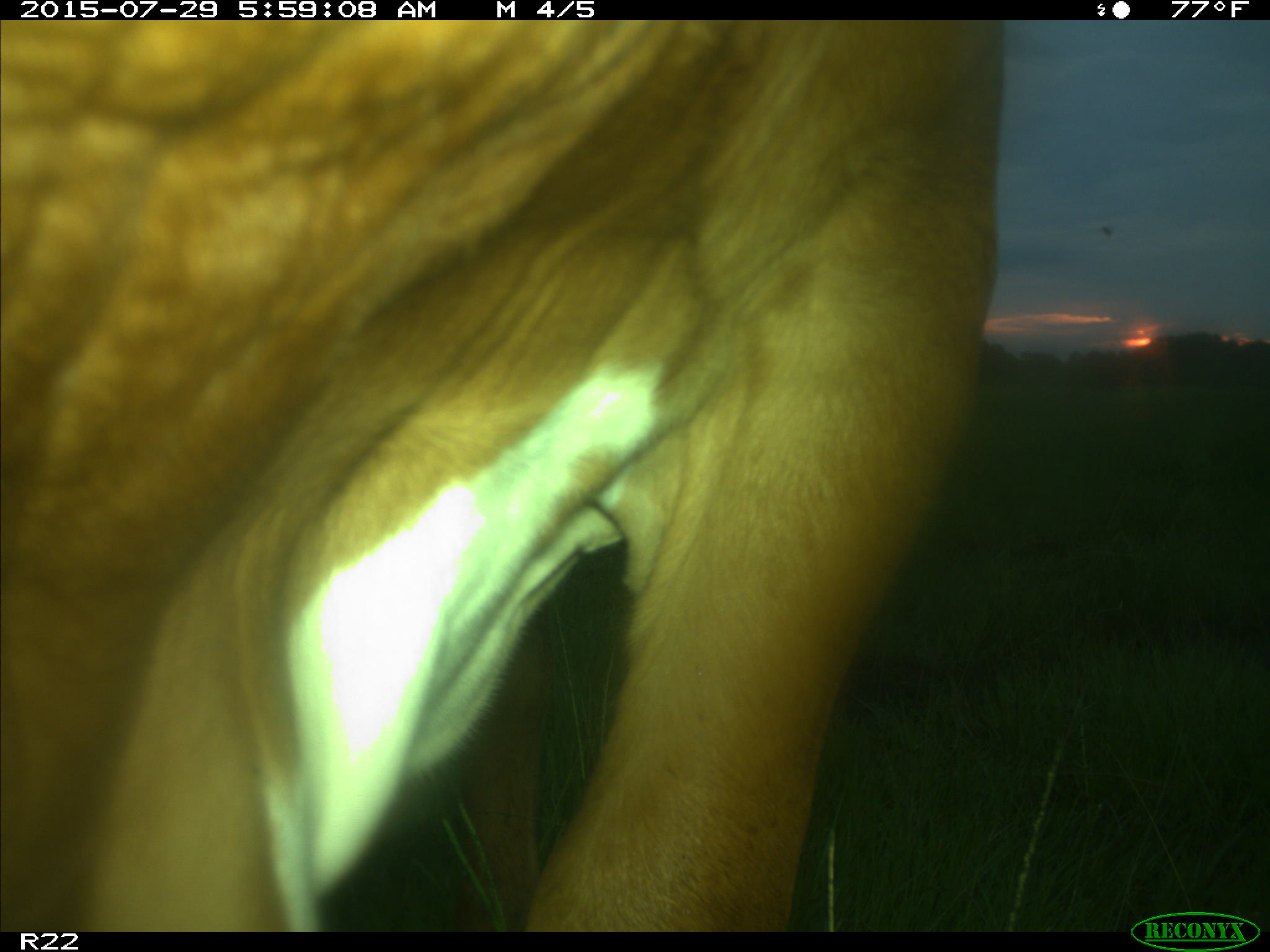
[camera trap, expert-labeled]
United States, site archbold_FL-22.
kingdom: Animalia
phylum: Chordata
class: Mammalia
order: Artiodactyla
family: Bovidae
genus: Bos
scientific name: Bos taurus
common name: domestic cow